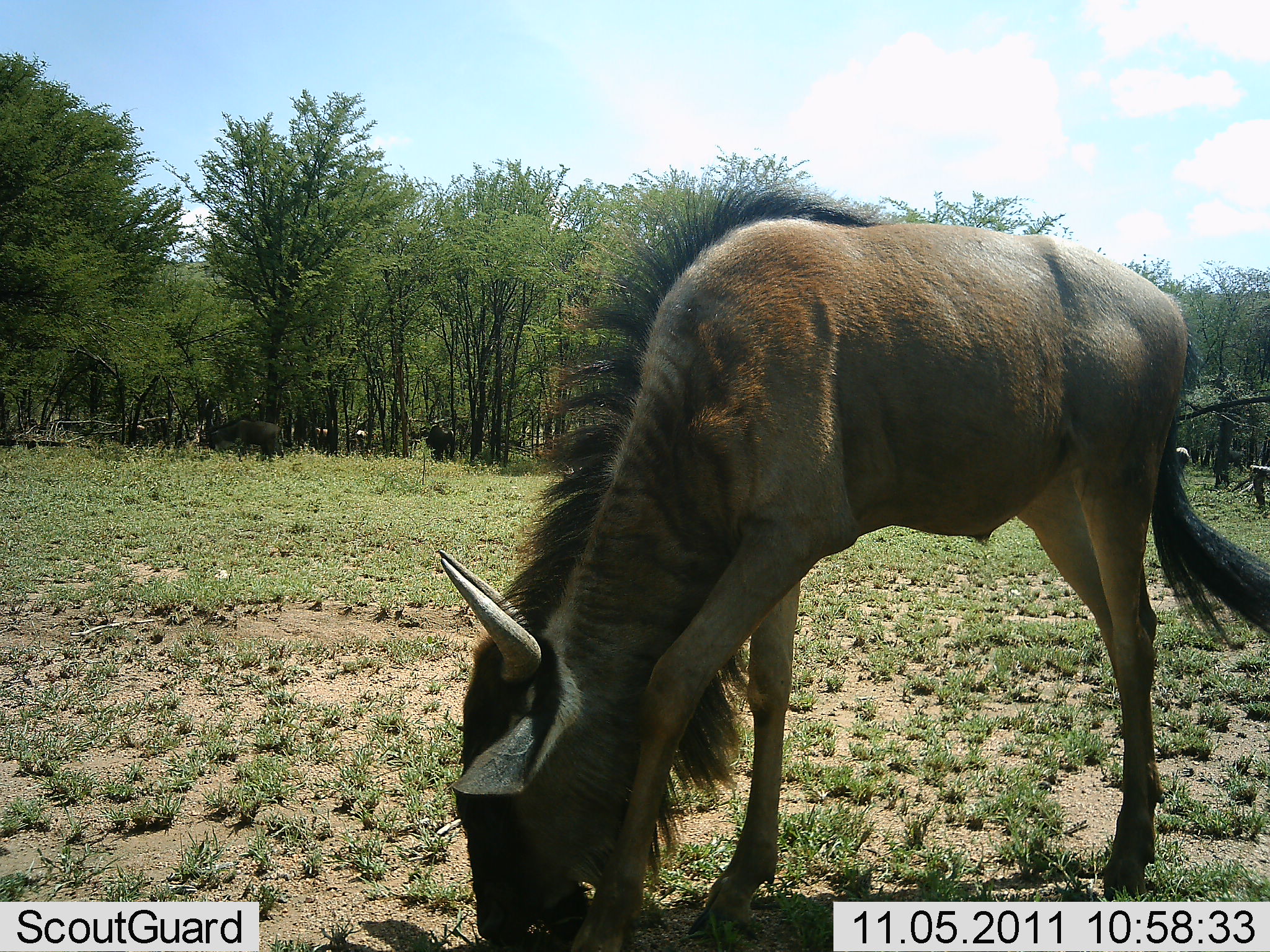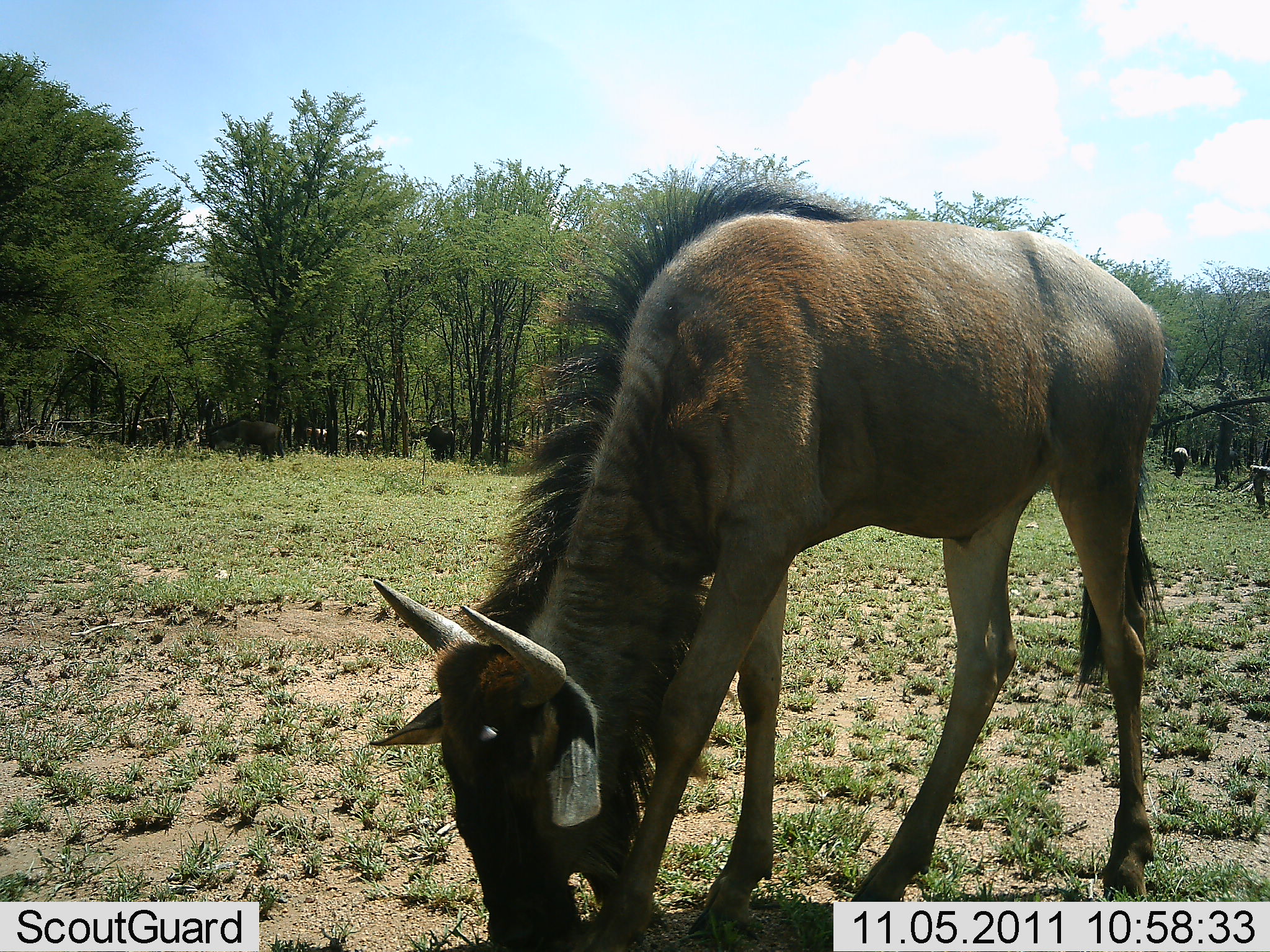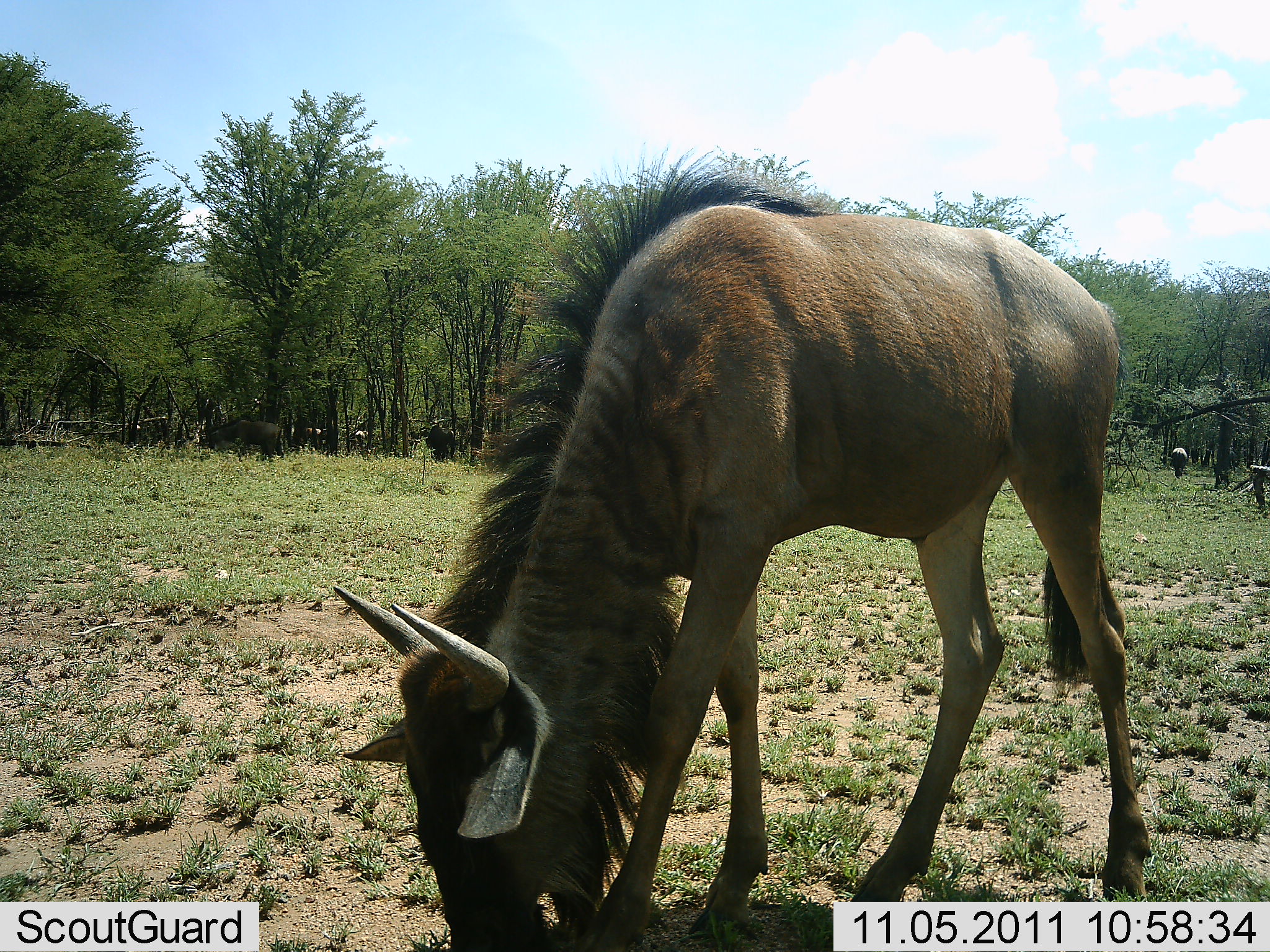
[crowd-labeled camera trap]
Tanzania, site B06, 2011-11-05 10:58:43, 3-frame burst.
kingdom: Animalia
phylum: Chordata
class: Mammalia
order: Artiodactyla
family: Bovidae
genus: Connochaetes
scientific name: Connochaetes taurinus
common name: blue wildebeest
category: wildebeest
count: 1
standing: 31%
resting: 0%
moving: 0%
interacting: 0%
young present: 0%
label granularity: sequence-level